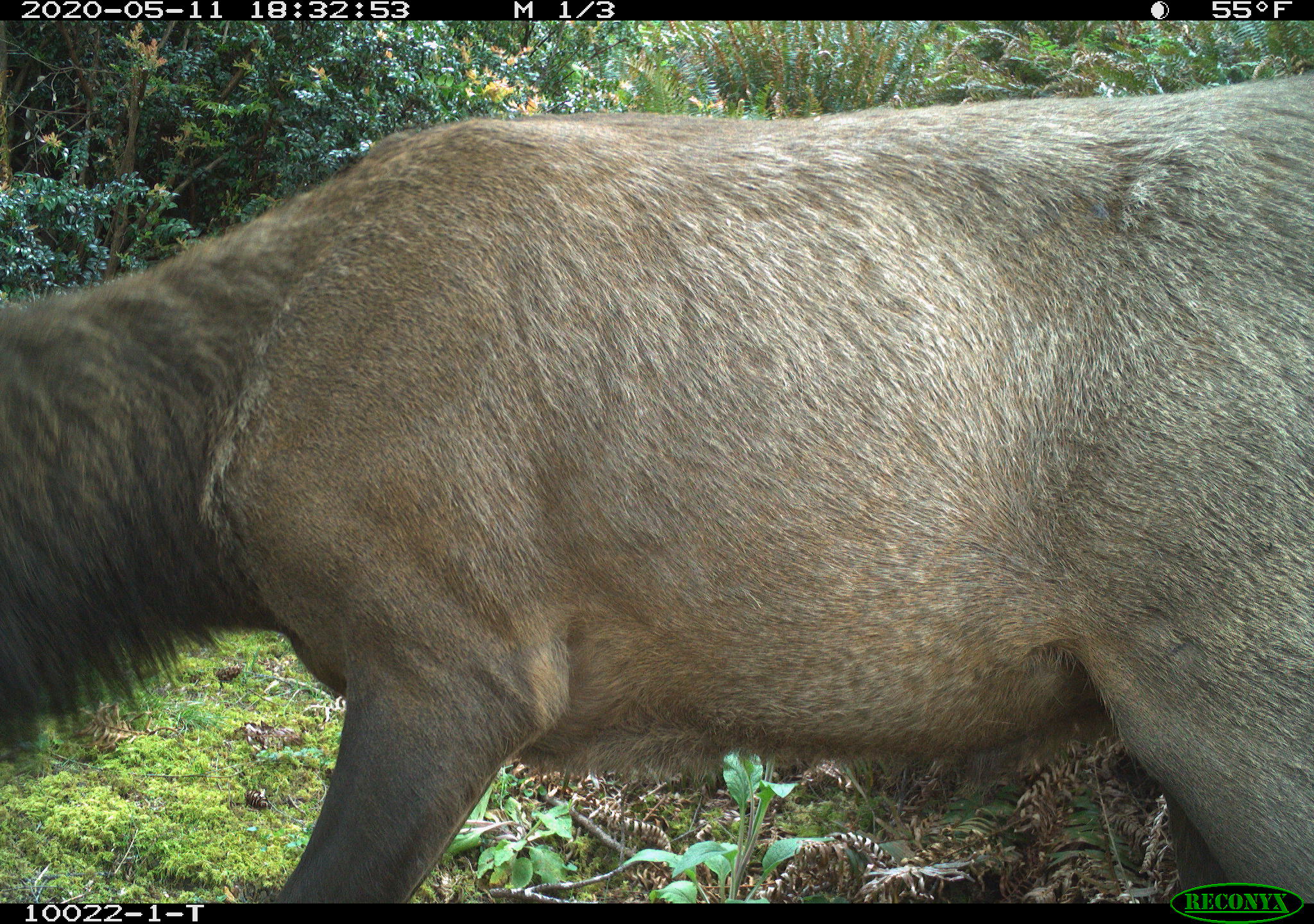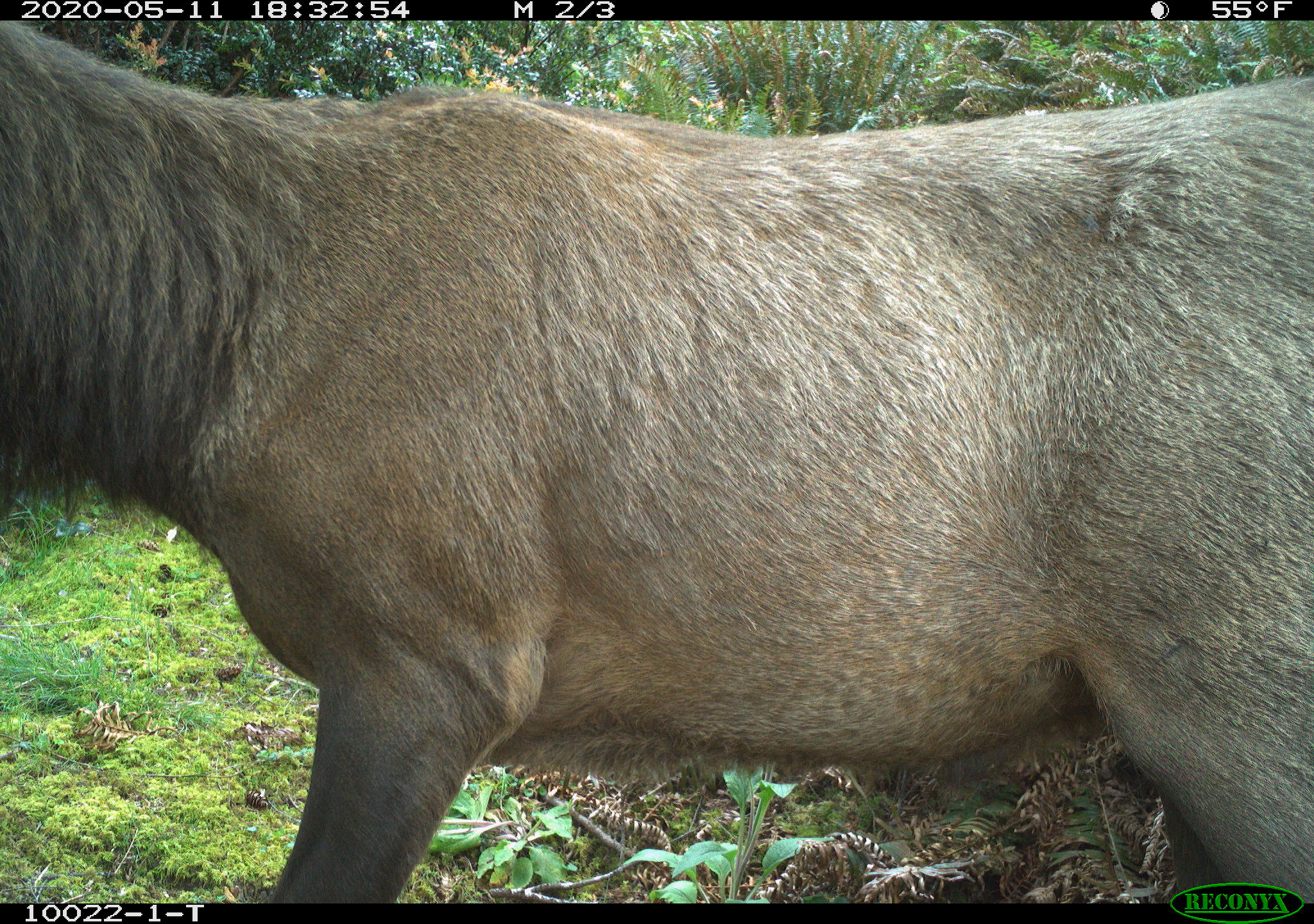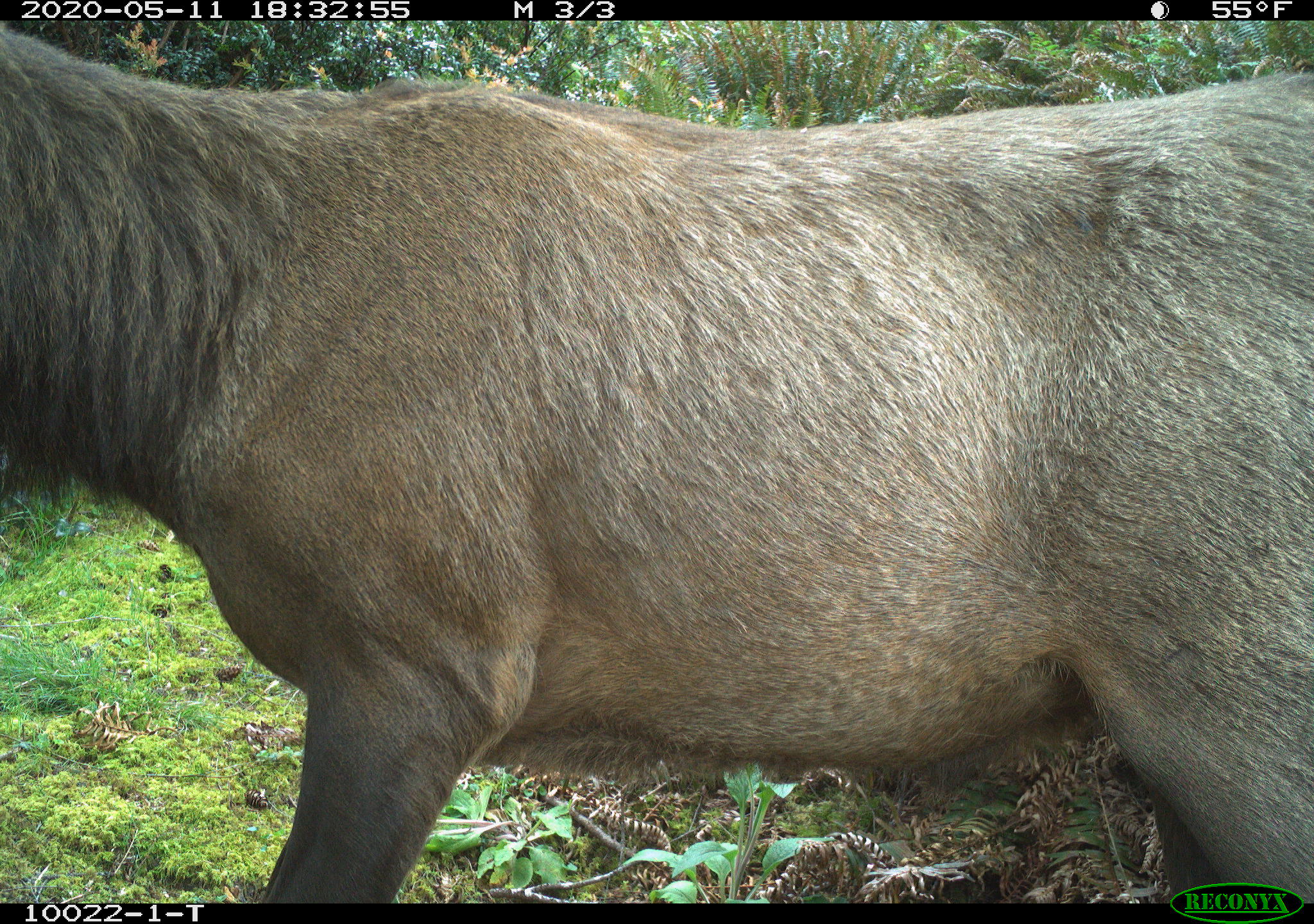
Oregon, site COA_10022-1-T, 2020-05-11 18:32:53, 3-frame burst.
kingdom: Animalia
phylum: Chordata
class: Mammalia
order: Artiodactyla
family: Cervidae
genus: Cervus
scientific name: Cervus canadensis roosevelti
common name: roosevelt elk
Roosevelt elk (Cervus canadensis roosevelti).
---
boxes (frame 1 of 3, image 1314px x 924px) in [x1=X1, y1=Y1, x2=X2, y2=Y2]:
roosevelt elk: [x1=0, y1=67, x2=1309, y2=869]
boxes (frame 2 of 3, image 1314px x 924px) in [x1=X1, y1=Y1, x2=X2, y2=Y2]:
roosevelt elk: [x1=0, y1=28, x2=1311, y2=869]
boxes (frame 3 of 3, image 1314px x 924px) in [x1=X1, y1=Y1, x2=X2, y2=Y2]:
roosevelt elk: [x1=0, y1=28, x2=1311, y2=873]